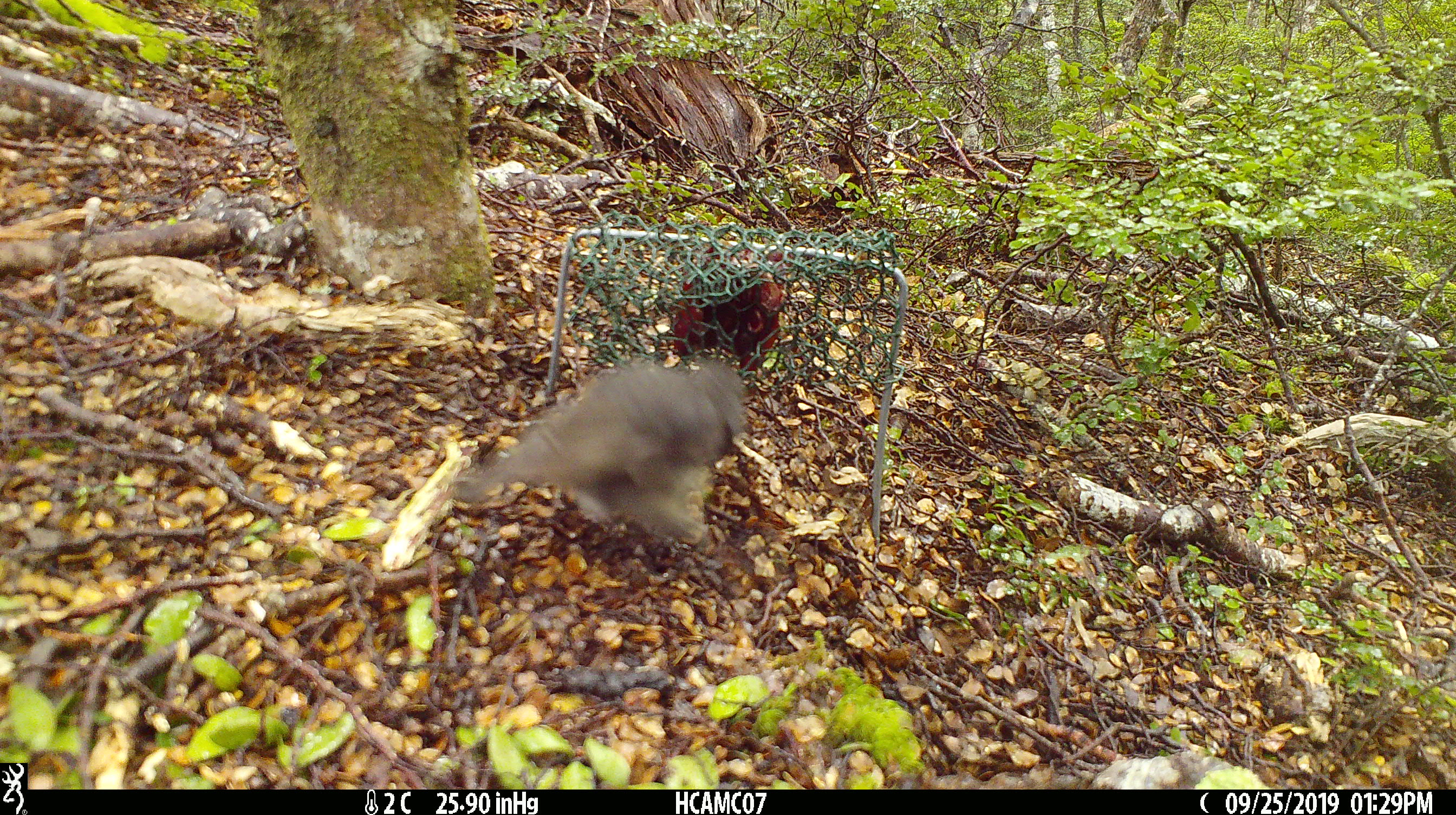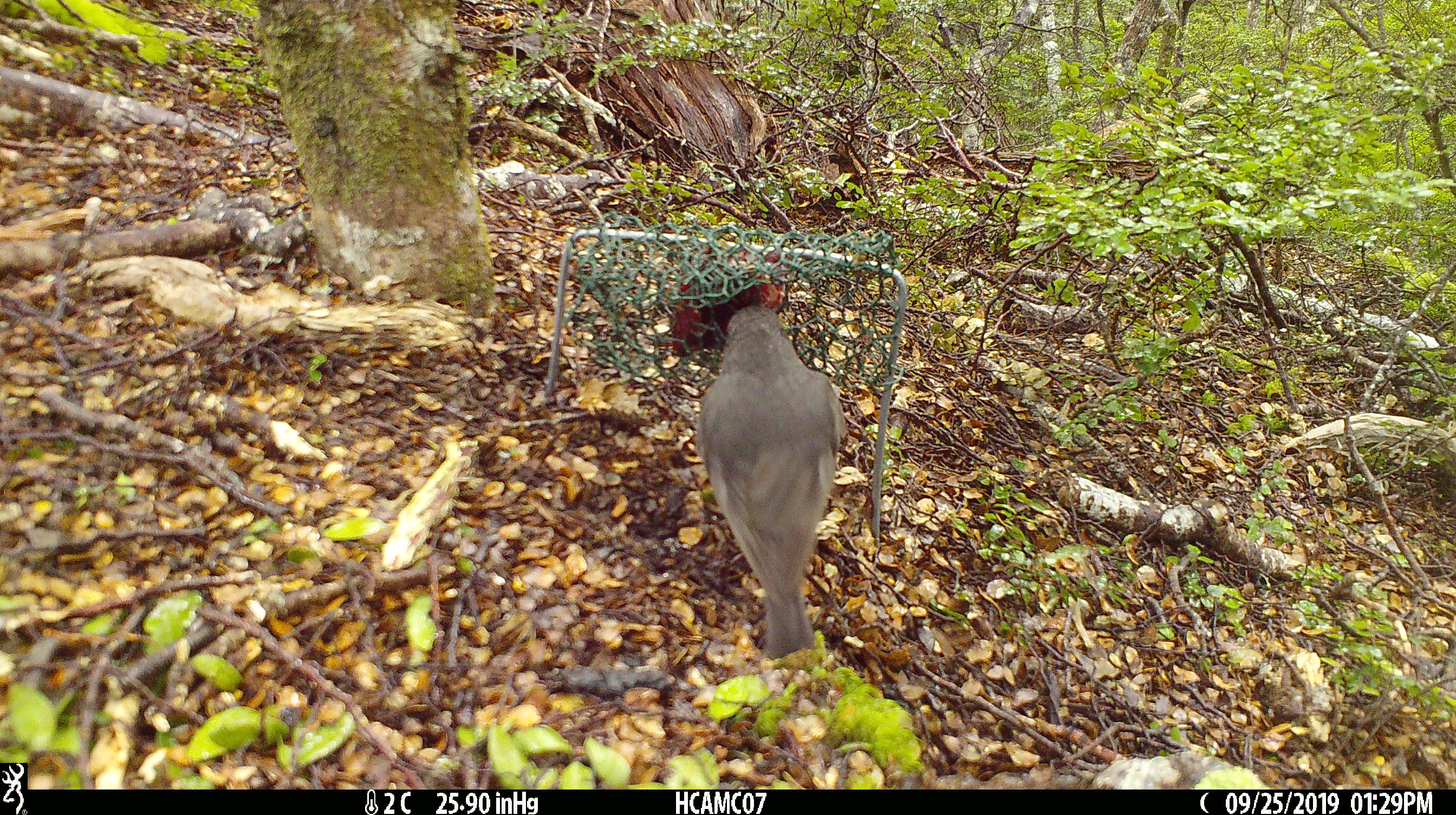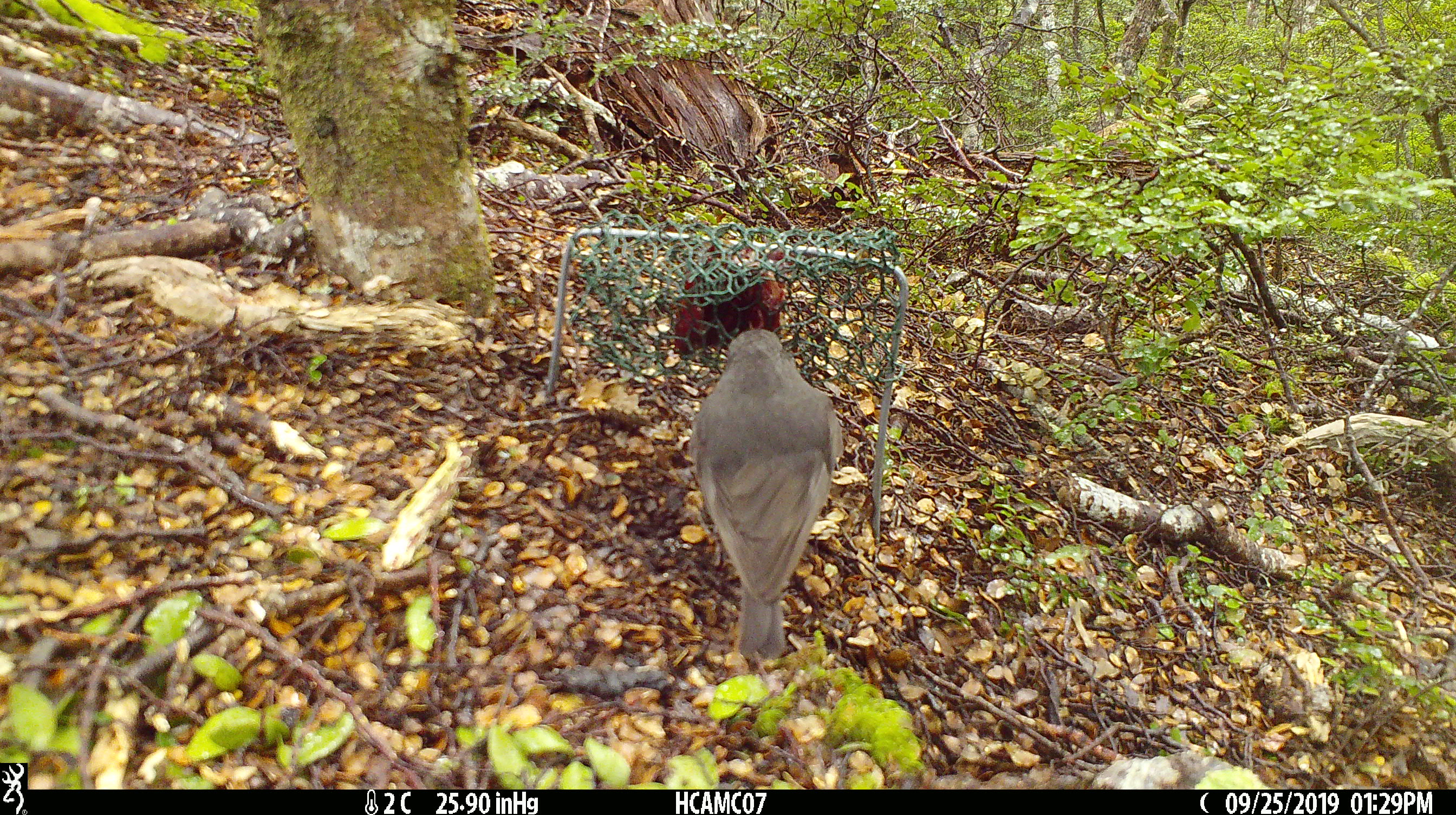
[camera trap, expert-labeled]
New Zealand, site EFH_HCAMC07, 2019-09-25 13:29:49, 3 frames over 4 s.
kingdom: Animalia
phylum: Chordata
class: Aves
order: Passeriformes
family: Petroicidae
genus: Petroica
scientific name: Petroica australis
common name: new zealand robin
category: robin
Robin (new zealand robin) (Petroica australis).